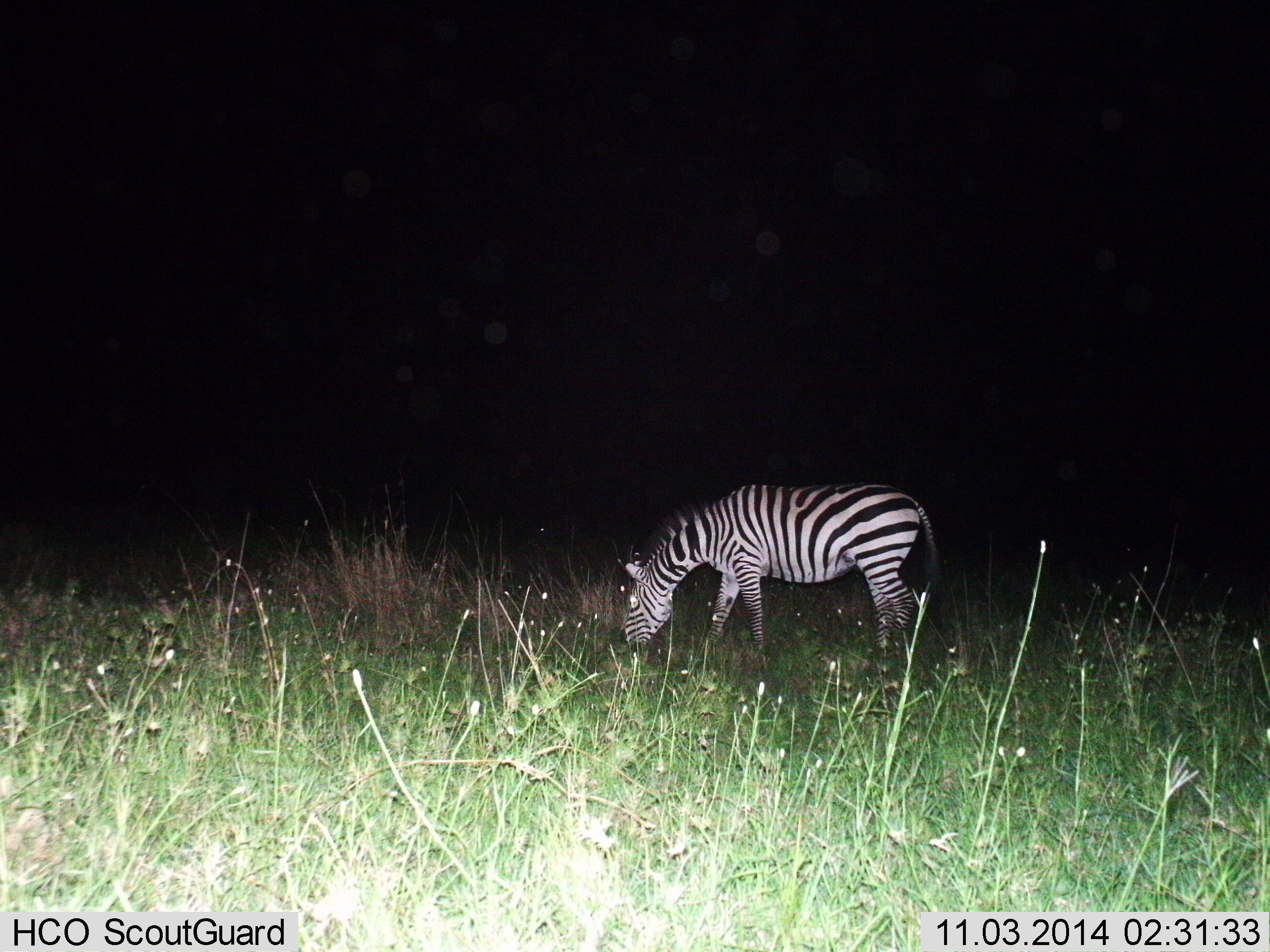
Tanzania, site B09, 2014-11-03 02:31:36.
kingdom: Animalia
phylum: Chordata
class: Mammalia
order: Perissodactyla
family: Equidae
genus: Equus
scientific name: Equus quagga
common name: plains zebra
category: zebra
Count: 1.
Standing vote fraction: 20%.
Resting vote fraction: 0%.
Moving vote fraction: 0%.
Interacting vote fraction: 0%.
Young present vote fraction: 0%.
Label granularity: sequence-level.